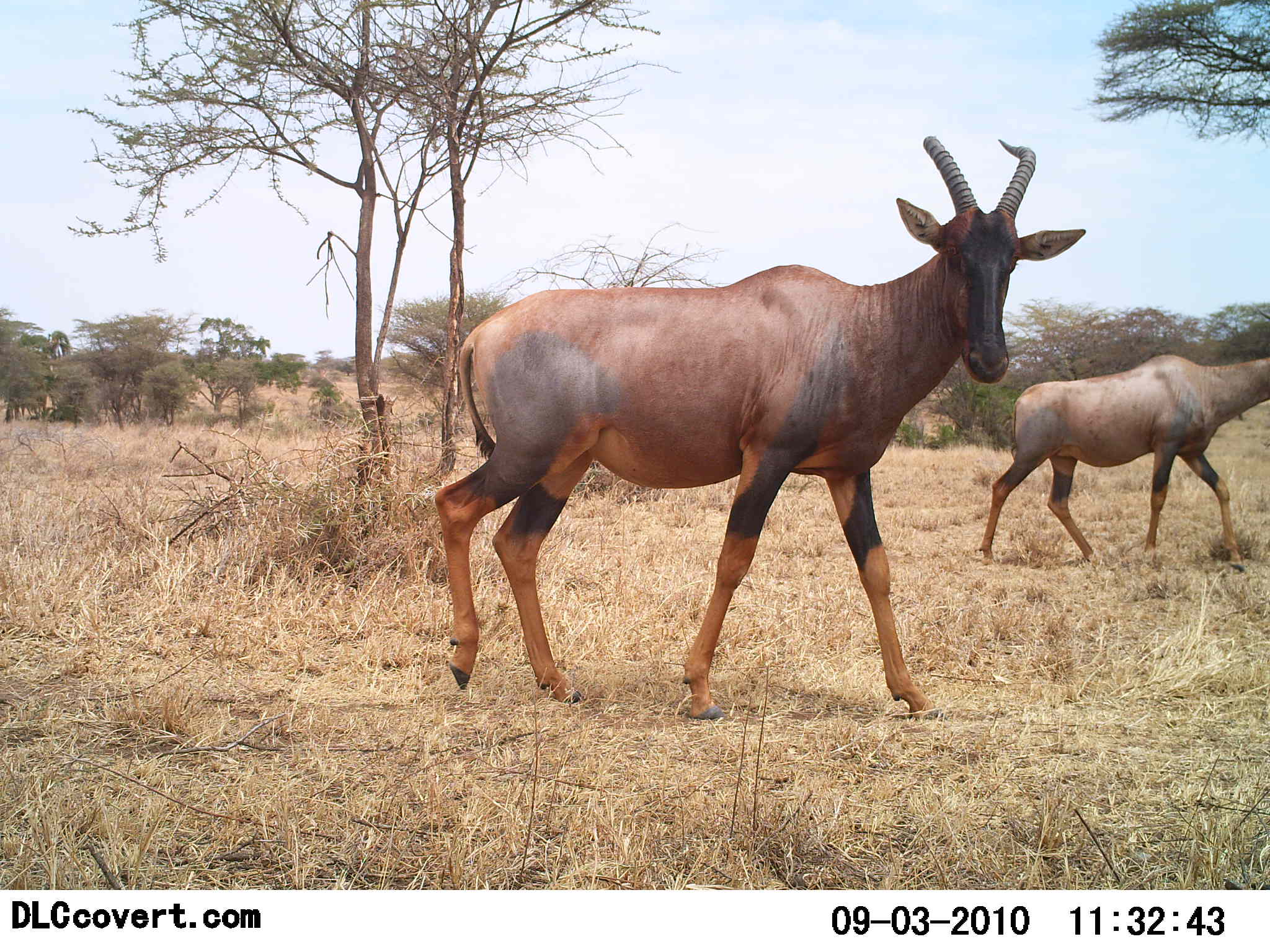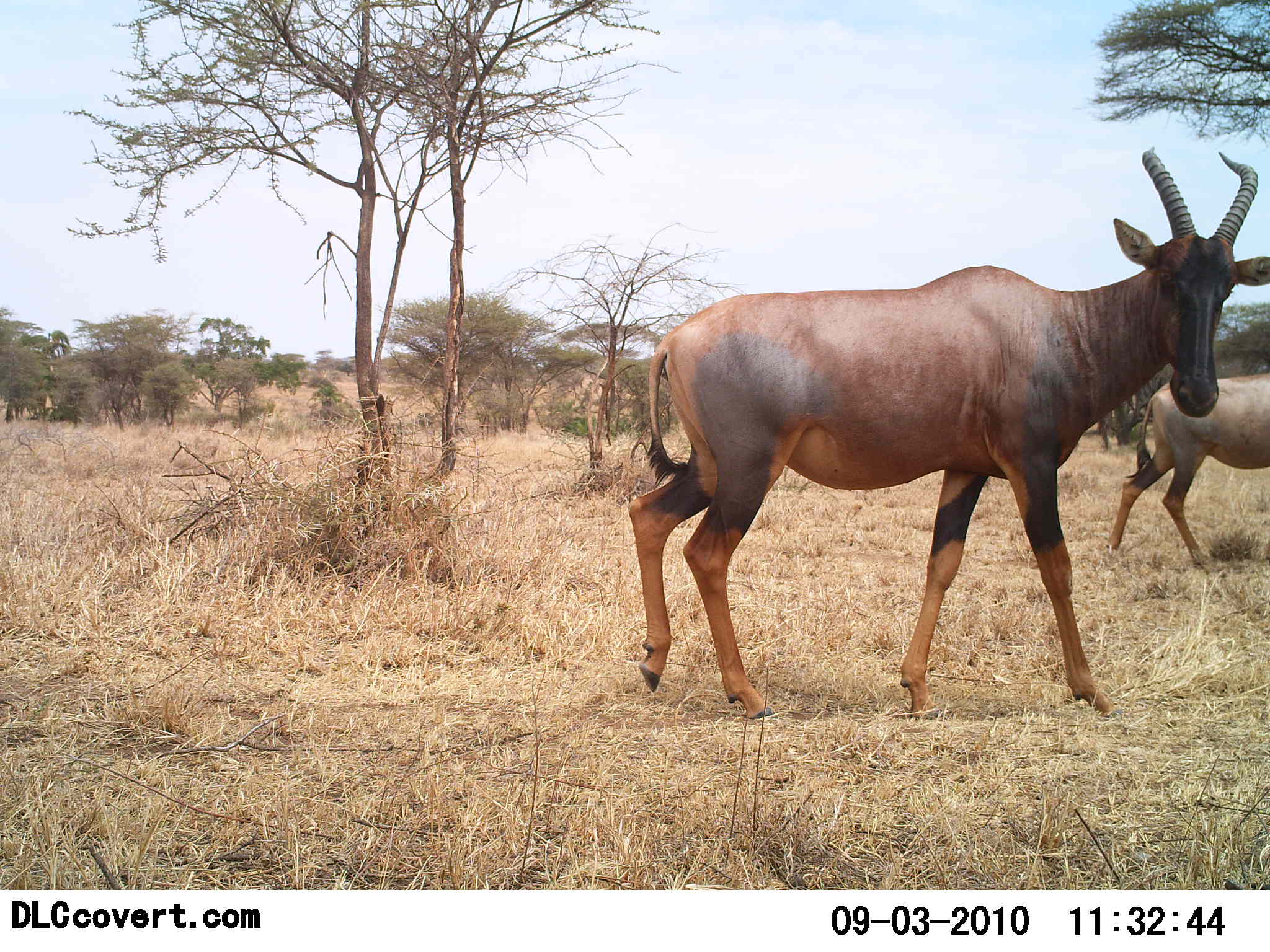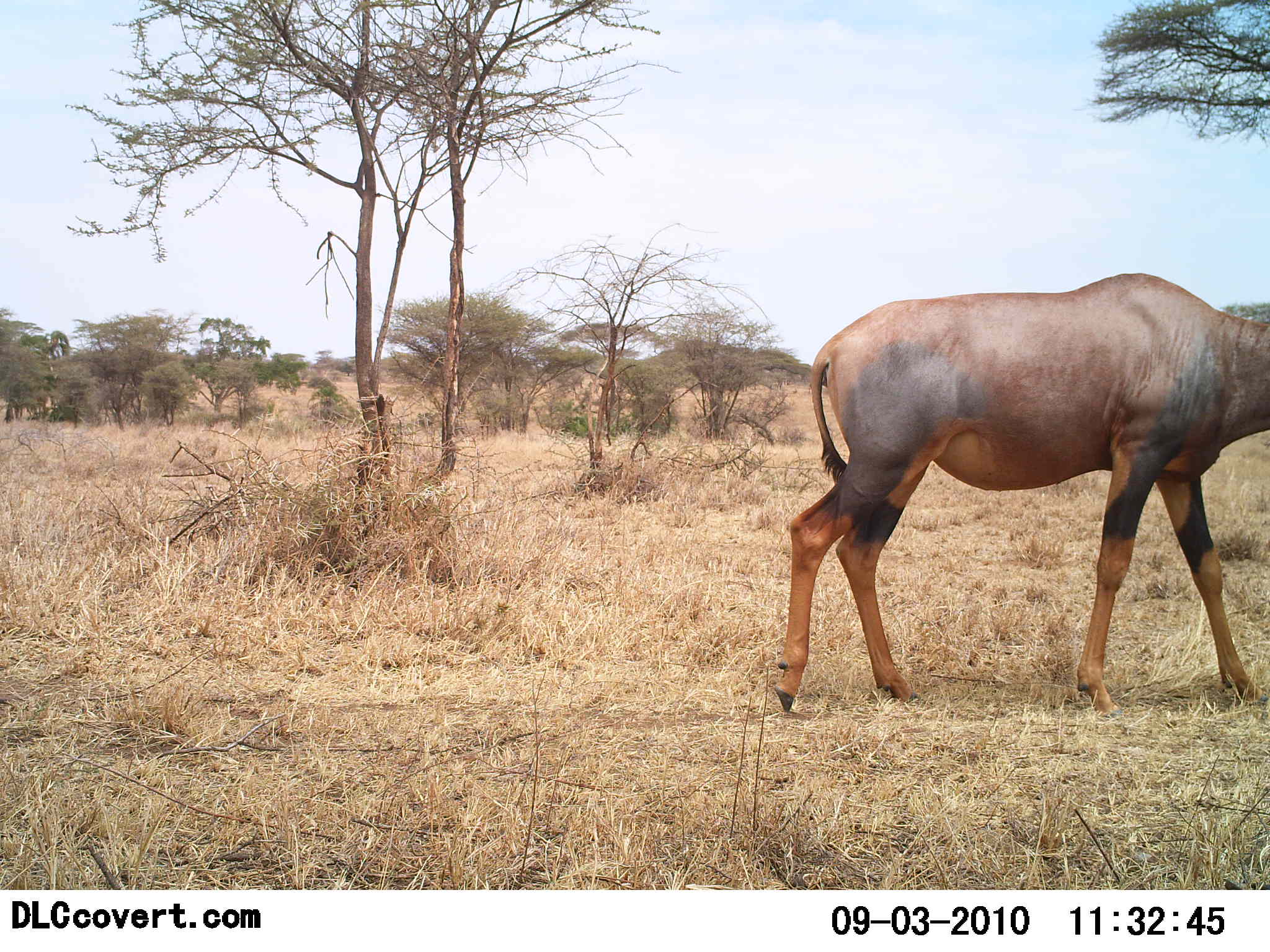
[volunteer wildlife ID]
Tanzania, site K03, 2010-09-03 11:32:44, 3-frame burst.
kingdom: Animalia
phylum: Chordata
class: Mammalia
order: Artiodactyla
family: Bovidae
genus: Damaliscus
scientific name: Damaliscus lunatus jimela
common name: topi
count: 2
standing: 5%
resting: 0%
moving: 100%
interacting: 0%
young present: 0%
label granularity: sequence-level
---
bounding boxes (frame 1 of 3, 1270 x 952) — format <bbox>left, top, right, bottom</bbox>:
animal: <bbox>435, 134, 1088, 722</bbox>; <bbox>978, 302, 1270, 572</bbox>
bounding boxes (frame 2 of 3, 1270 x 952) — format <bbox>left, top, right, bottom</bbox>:
animal: <bbox>628, 147, 1270, 721</bbox>; <bbox>1104, 372, 1270, 568</bbox>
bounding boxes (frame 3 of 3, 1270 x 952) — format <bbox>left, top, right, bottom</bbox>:
animal: <bbox>774, 272, 1270, 719</bbox>